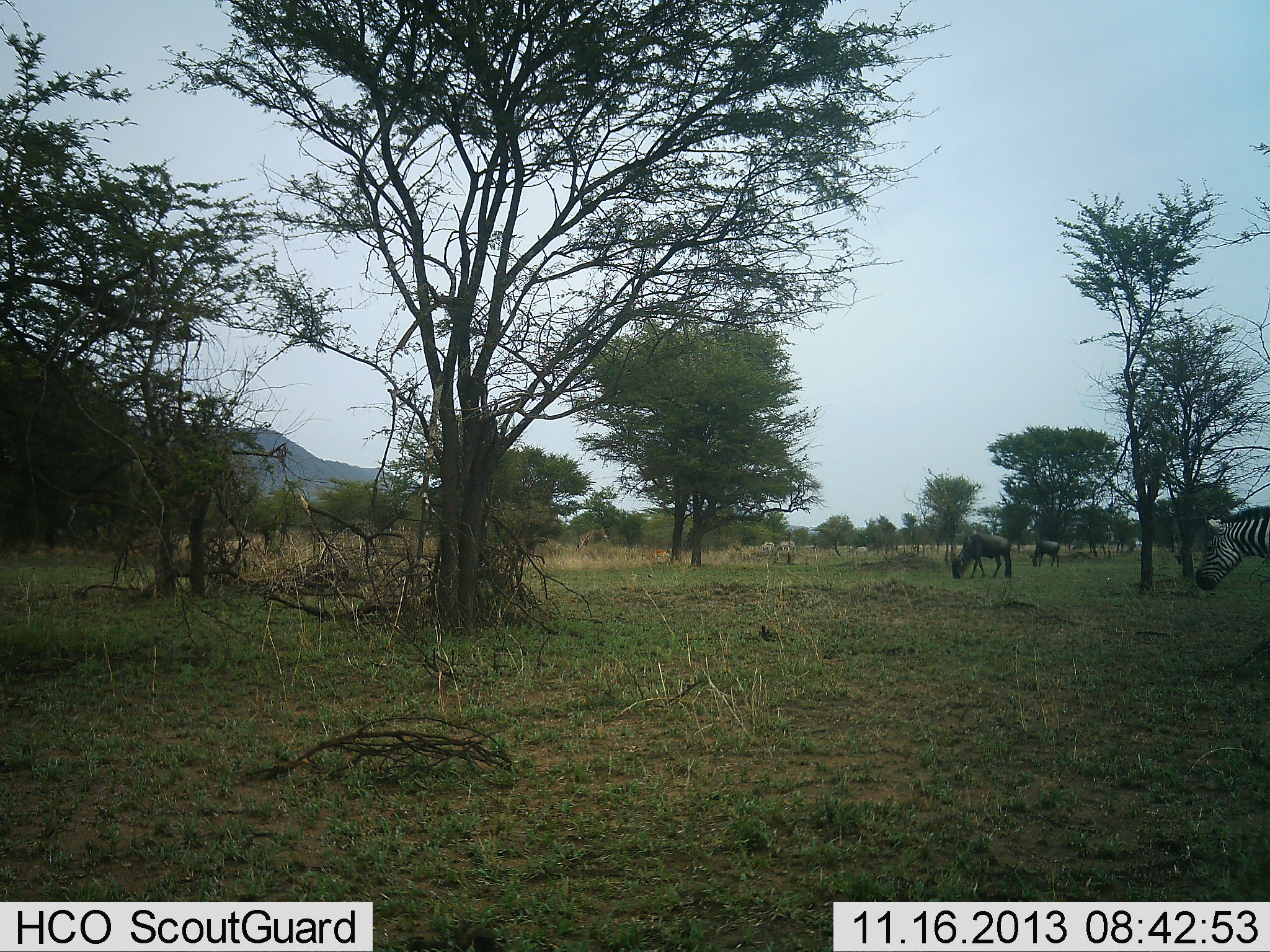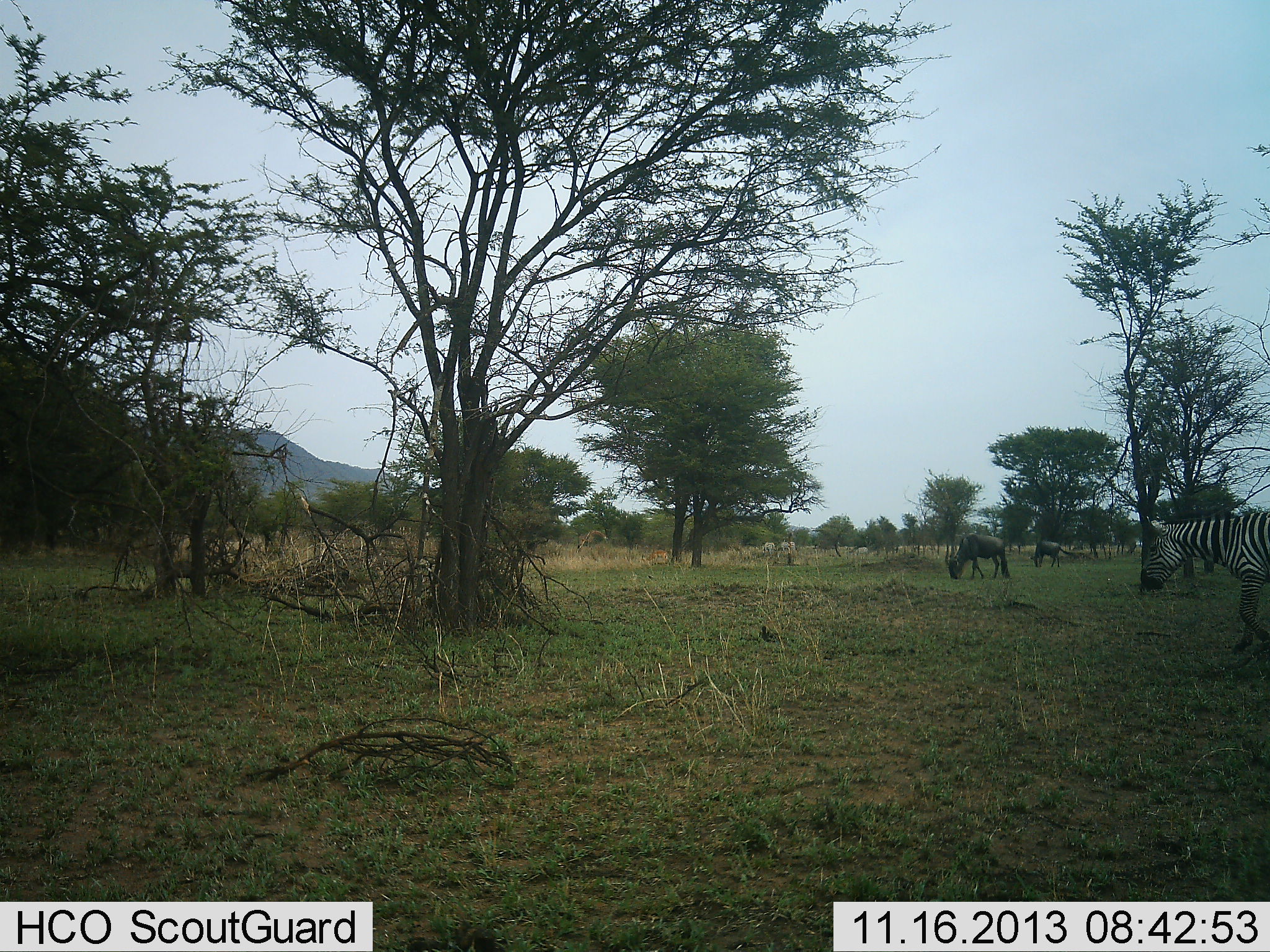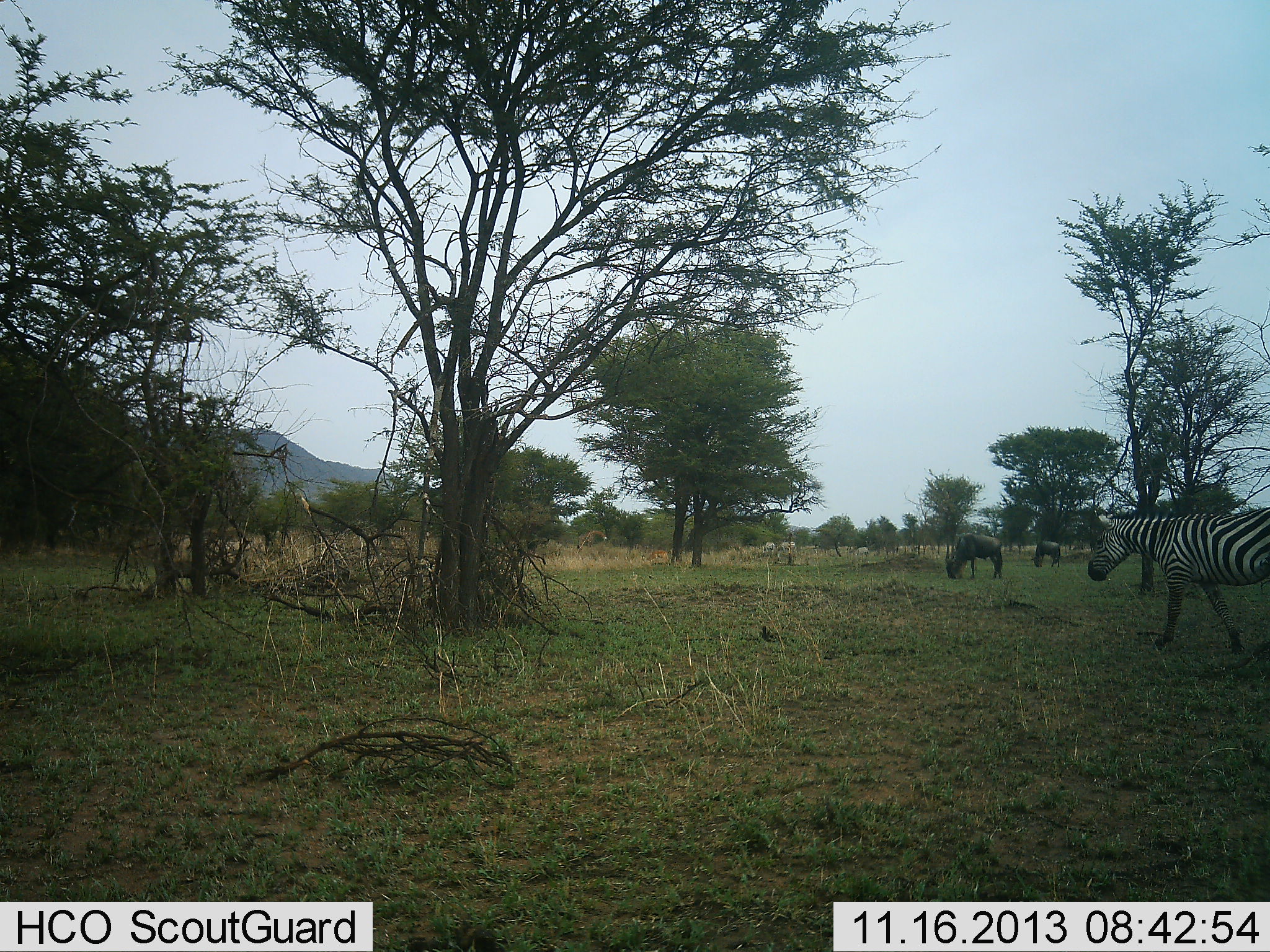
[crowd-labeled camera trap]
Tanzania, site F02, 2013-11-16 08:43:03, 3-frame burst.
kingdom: Animalia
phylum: Chordata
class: Mammalia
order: Artiodactyla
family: Bovidae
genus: Connochaetes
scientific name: Connochaetes taurinus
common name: blue wildebeest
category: wildebeest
Wildebeest (blue wildebeest) (Connochaetes taurinus), count 2. Behavior (volunteer vote fractions): standing 30%, resting 0%, moving 20%, interacting 0%. Young present (vote fraction): 0%. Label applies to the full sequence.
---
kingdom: Animalia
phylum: Chordata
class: Mammalia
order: Perissodactyla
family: Equidae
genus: Equus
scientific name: Equus quagga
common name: plains zebra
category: zebra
Zebra (plains zebra) (Equus quagga), count 1. Behavior (volunteer vote fractions): standing 9%, resting 9%, moving 82%, interacting 0%. Young present (vote fraction): 0%. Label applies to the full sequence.